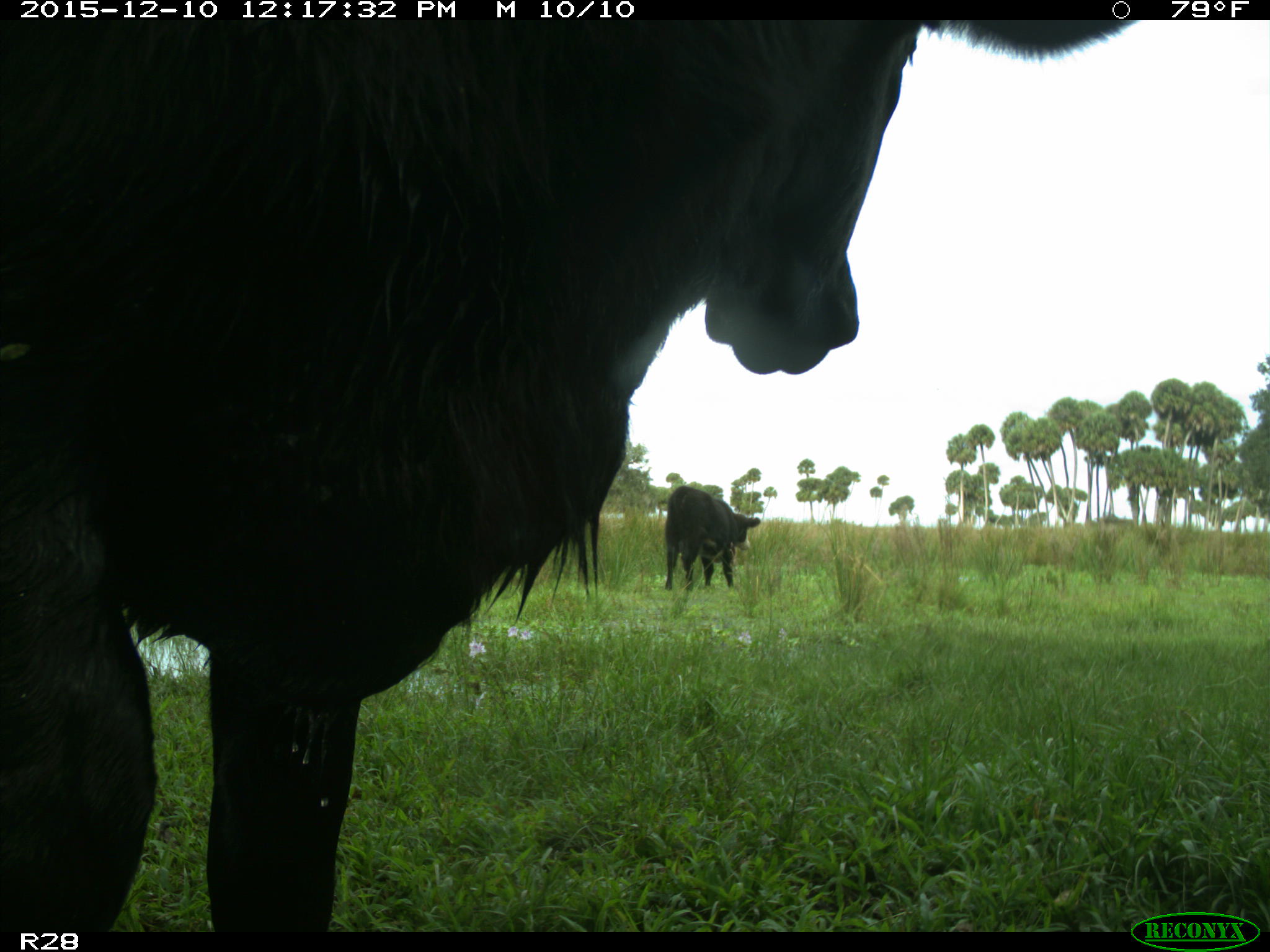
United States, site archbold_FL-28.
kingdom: Animalia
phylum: Chordata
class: Mammalia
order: Artiodactyla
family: Bovidae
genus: Bos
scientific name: Bos taurus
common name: domestic cow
Bos taurus (domestic cow).